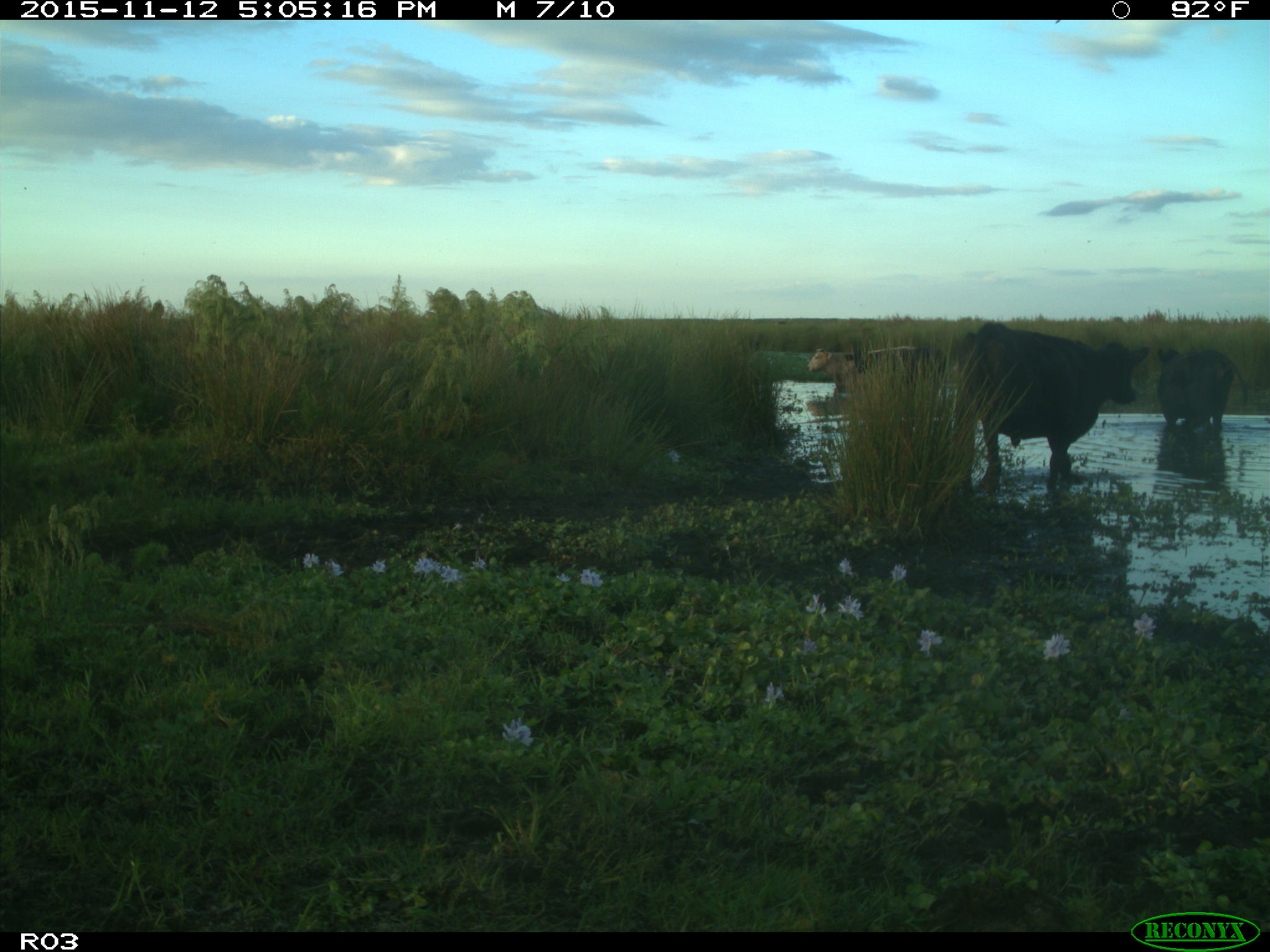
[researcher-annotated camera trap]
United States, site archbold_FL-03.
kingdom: Animalia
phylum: Chordata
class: Mammalia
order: Artiodactyla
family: Bovidae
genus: Bos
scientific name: Bos taurus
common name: domestic cow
Bos taurus (domestic cow).